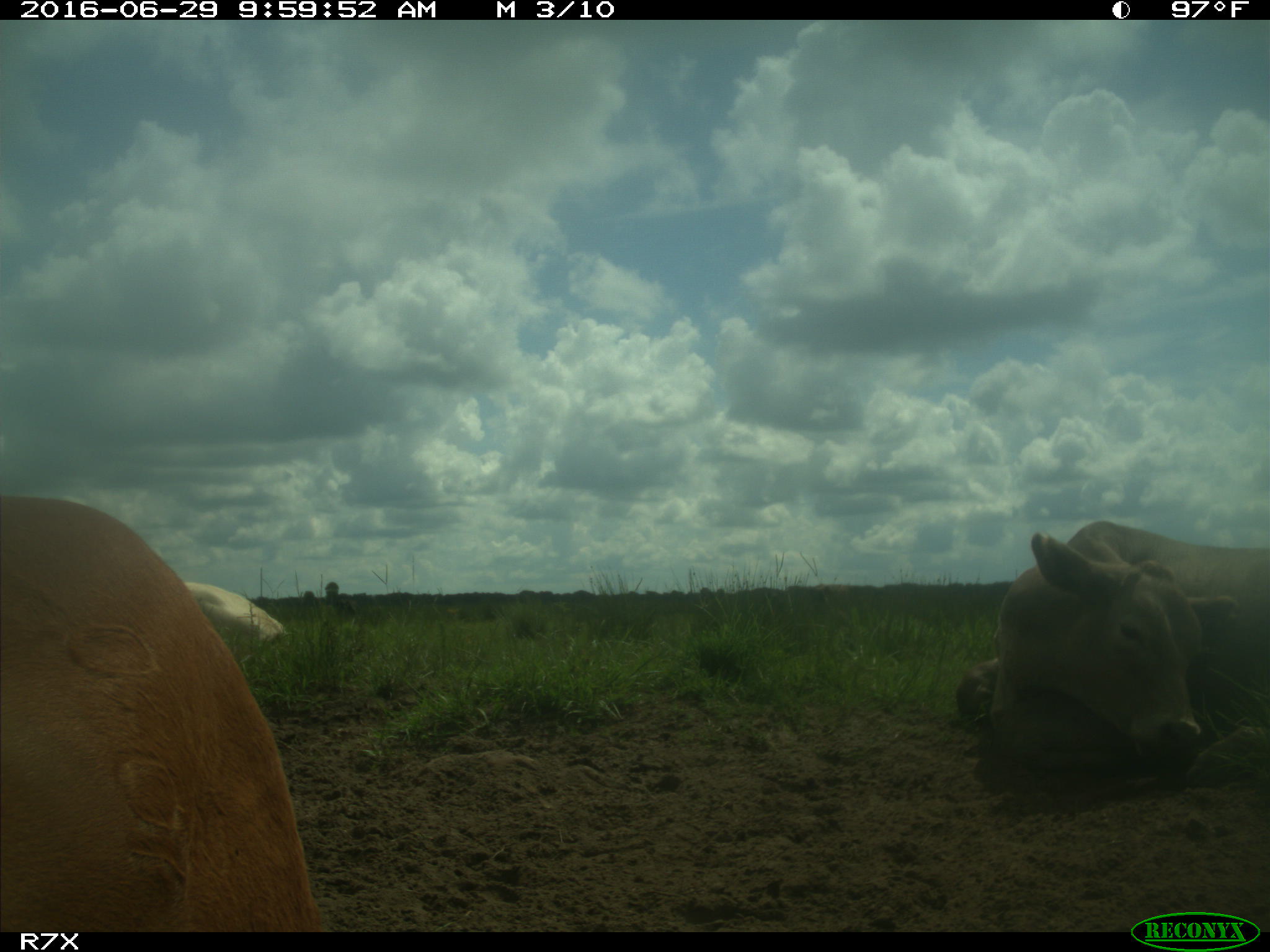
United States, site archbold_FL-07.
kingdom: Animalia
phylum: Chordata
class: Mammalia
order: Artiodactyla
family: Bovidae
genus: Bos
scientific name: Bos taurus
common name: domestic cow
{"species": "Bos taurus (domestic cow)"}